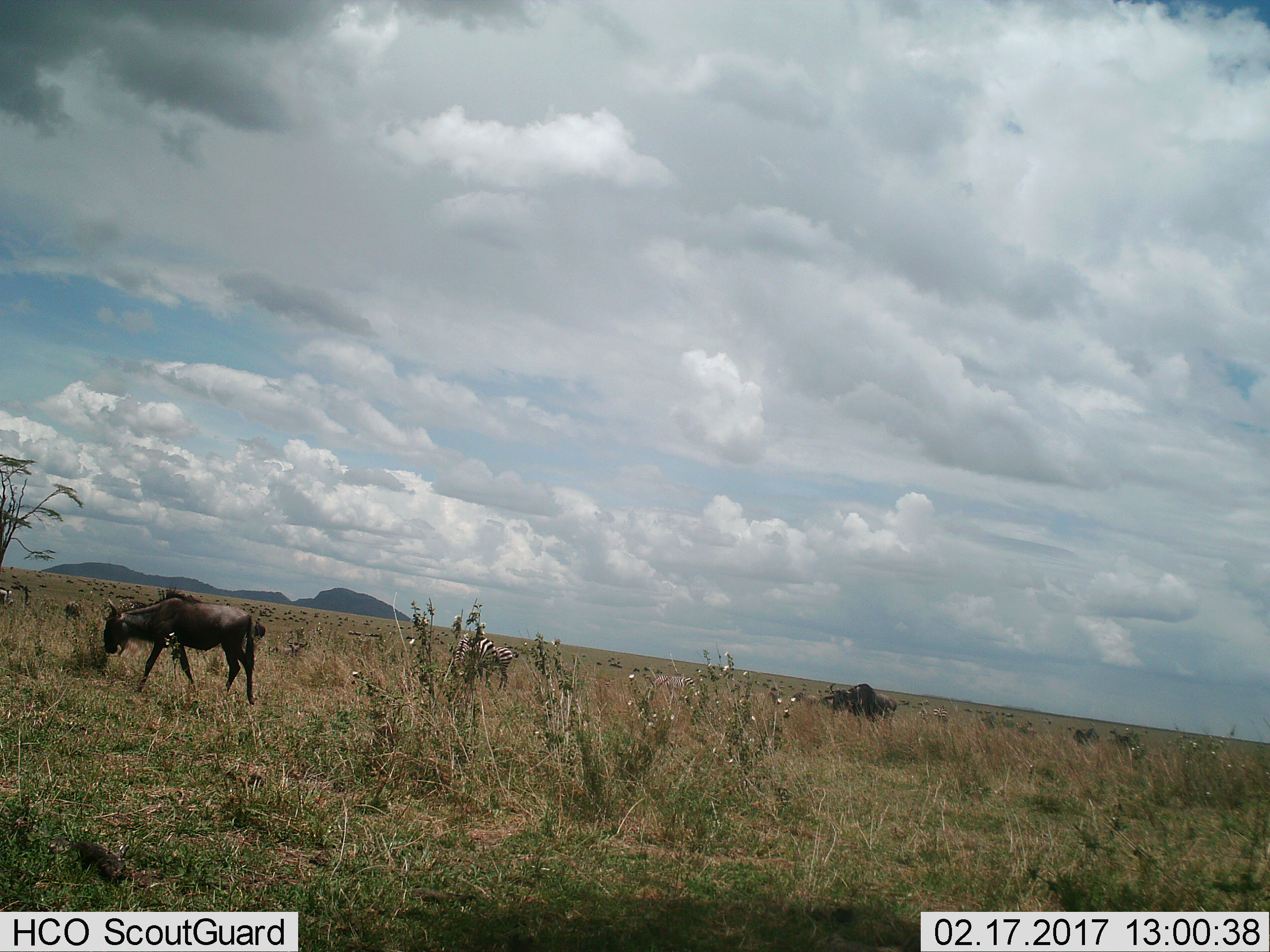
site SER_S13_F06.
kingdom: Animalia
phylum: Chordata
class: Mammalia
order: Artiodactyla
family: Bovidae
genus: Connochaetes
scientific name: Connochaetes taurinus taurinus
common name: blue wildebeest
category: wildebeestblue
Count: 3.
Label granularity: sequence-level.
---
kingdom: Animalia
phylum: Chordata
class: Mammalia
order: Perissodactyla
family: Equidae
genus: Equus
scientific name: Equus quagga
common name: plains zebra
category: zebraplains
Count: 5.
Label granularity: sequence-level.